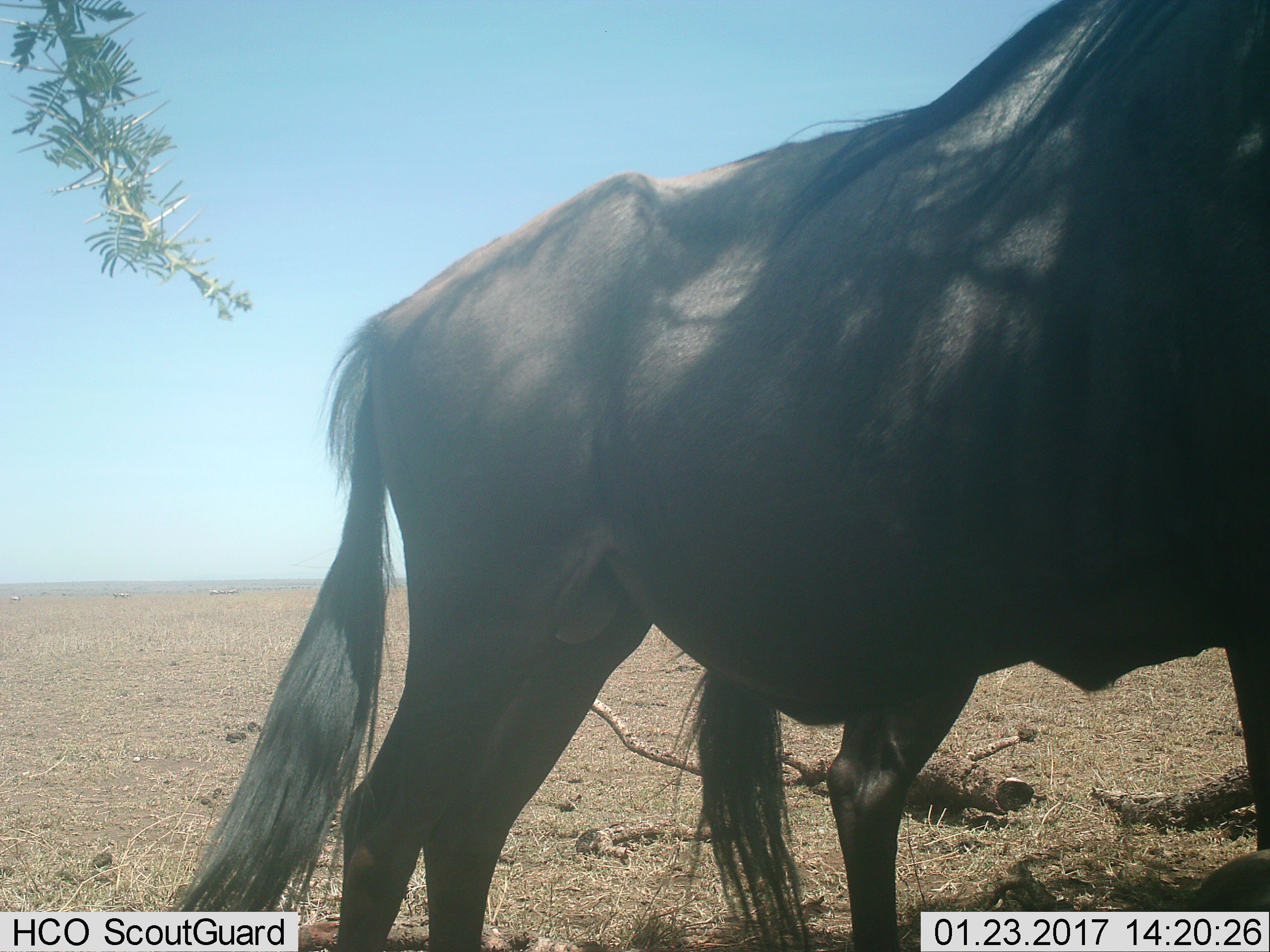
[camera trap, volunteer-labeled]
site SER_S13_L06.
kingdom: Animalia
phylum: Chordata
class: Mammalia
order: Artiodactyla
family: Bovidae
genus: Connochaetes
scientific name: Connochaetes taurinus taurinus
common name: blue wildebeest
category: wildebeestblue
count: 2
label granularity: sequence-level